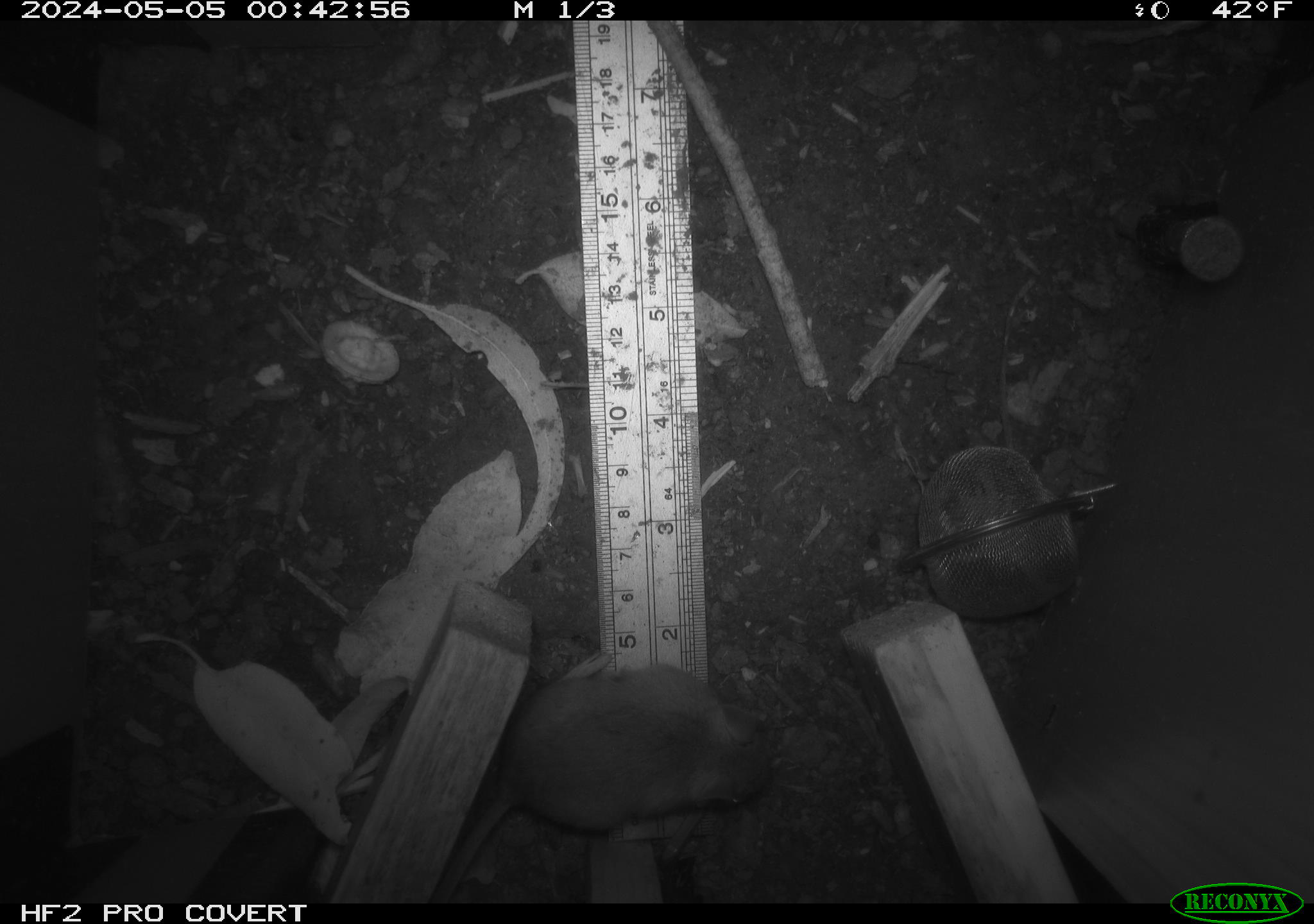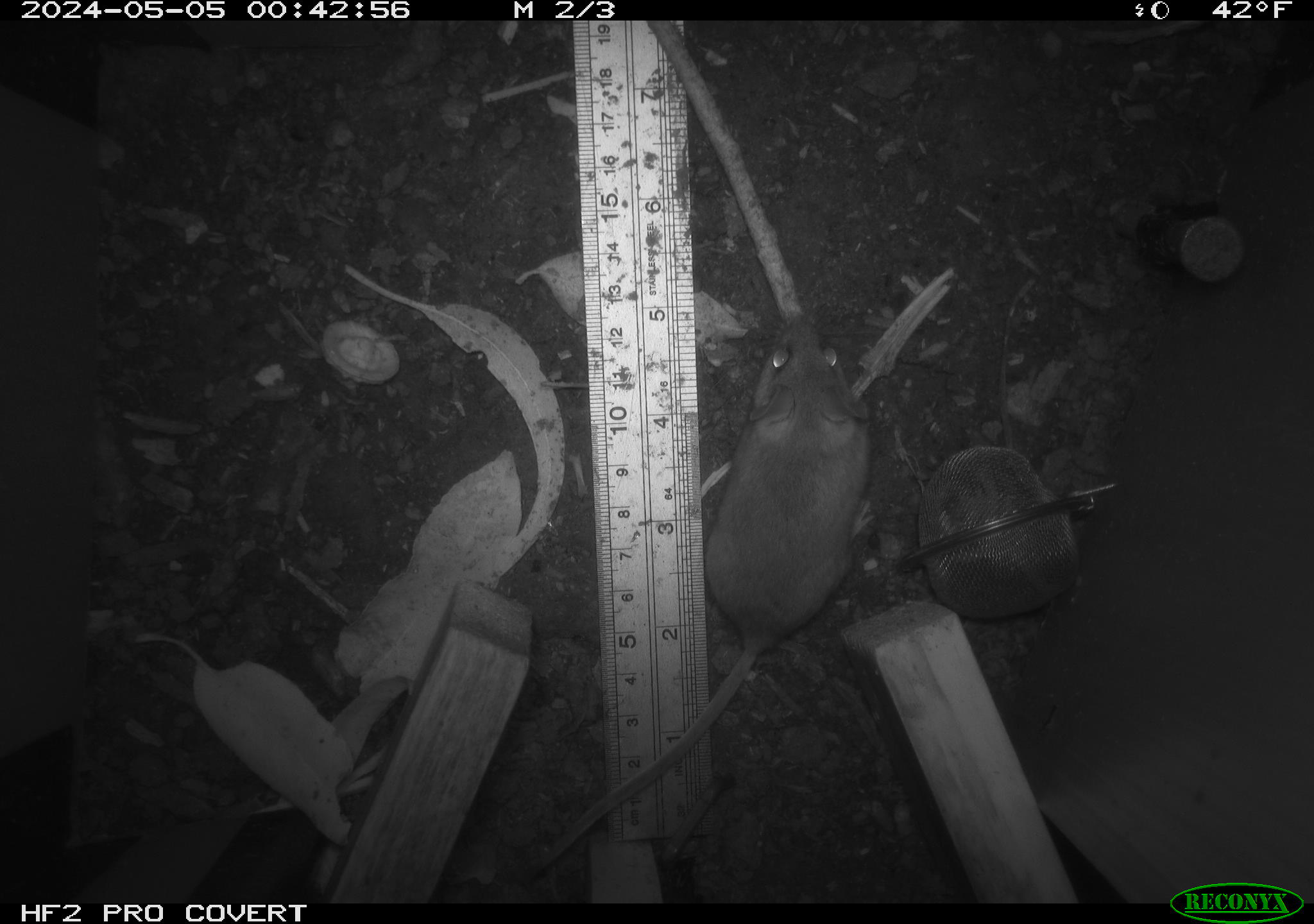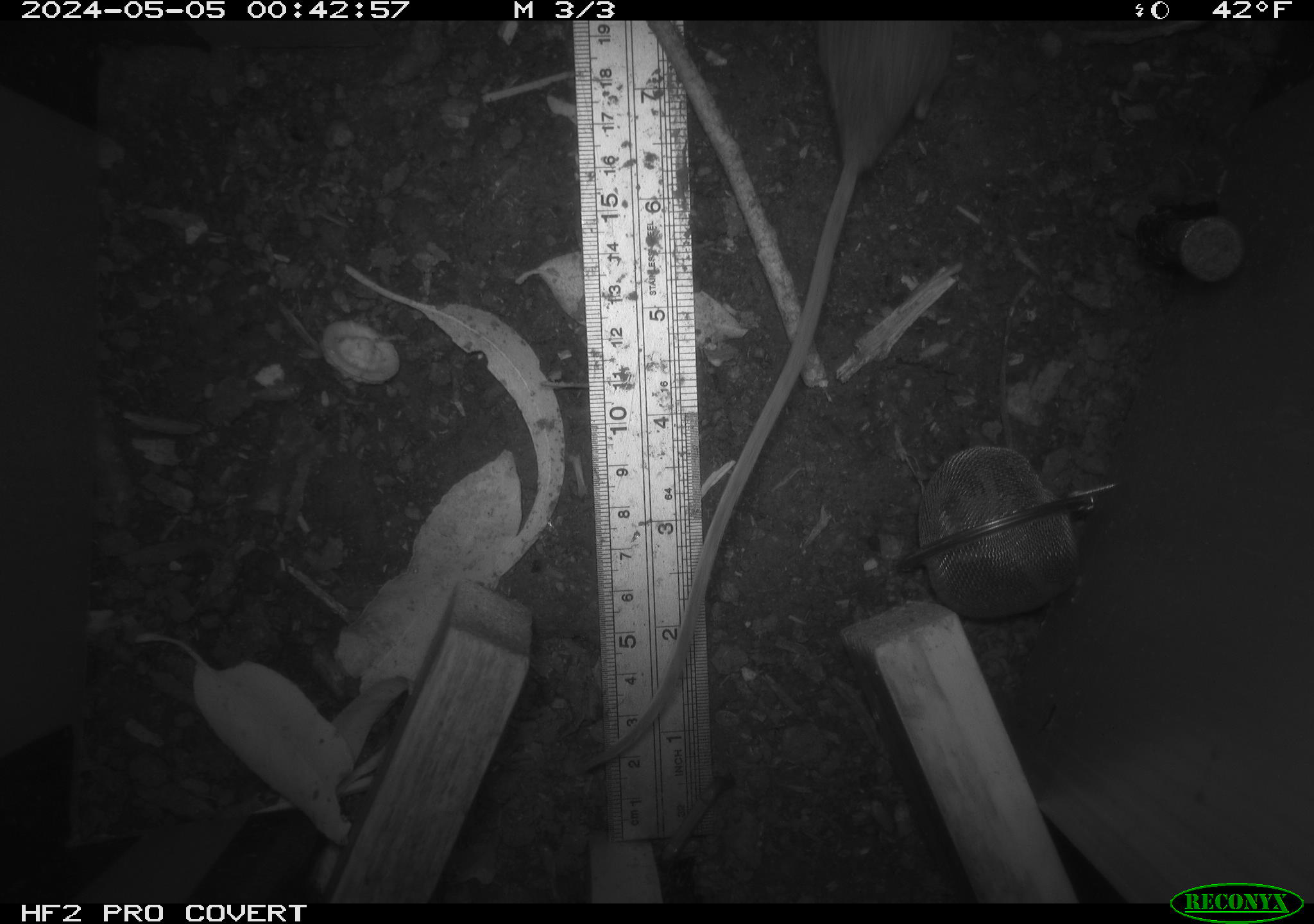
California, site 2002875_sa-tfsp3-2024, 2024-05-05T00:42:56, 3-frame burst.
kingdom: Animalia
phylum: Chordata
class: Mammalia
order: Rodentia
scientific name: Rodentia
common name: mouse species